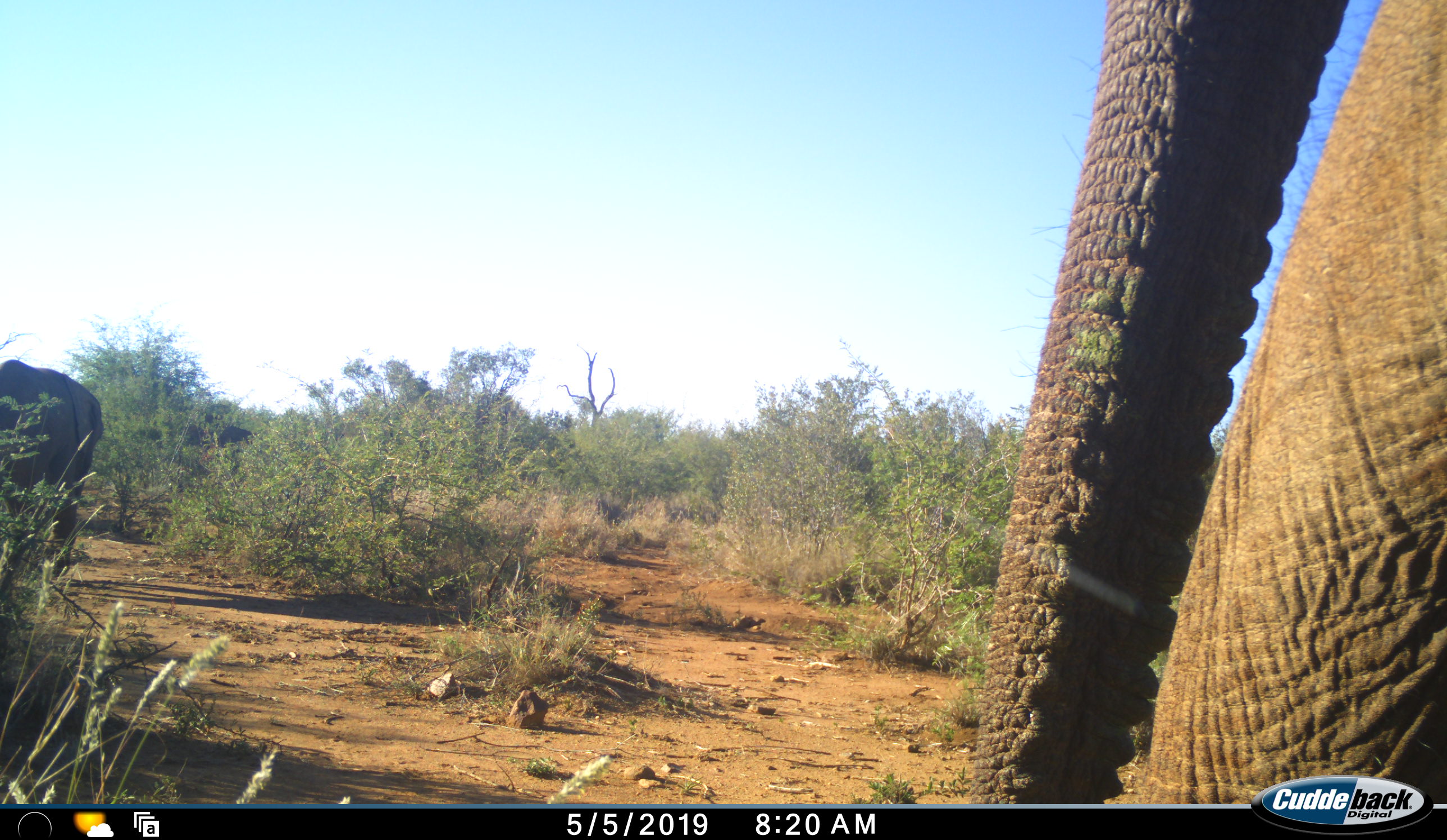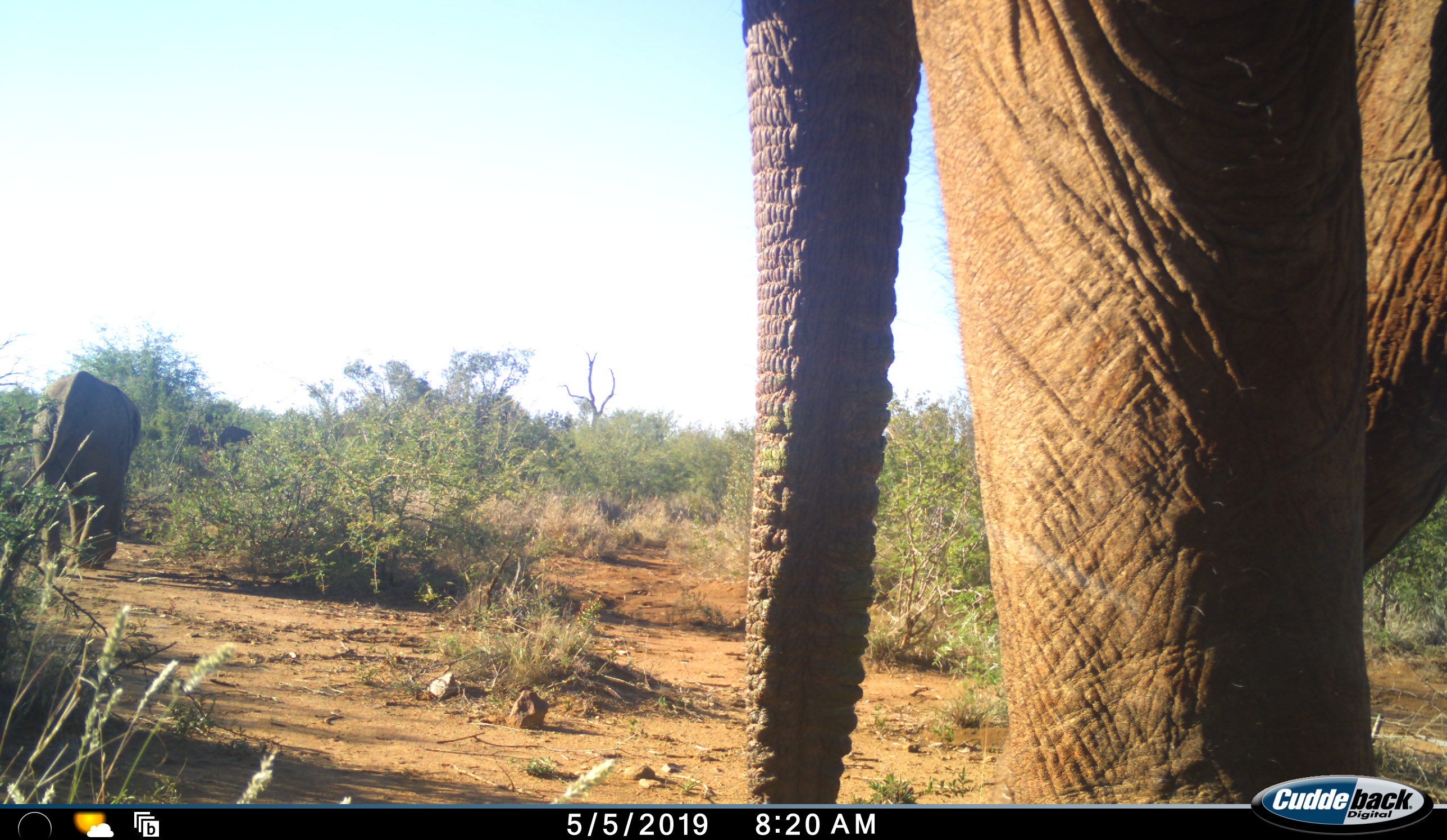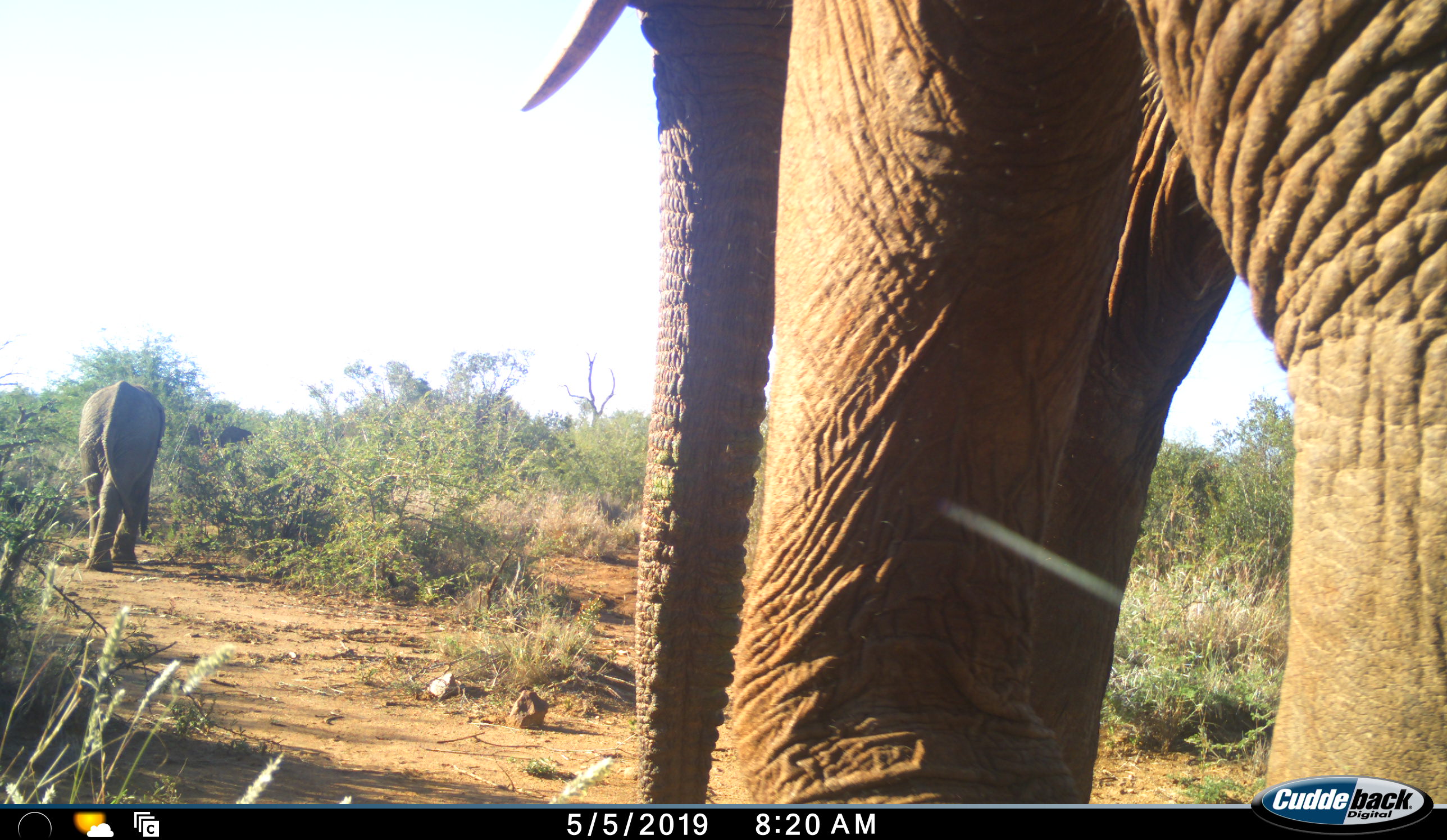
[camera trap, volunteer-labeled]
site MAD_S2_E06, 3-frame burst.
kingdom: Animalia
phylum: Chordata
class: Mammalia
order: Proboscidea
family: Elephantidae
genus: Loxodonta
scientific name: Loxodonta africana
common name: african bush elephant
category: elephant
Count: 2.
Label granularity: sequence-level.